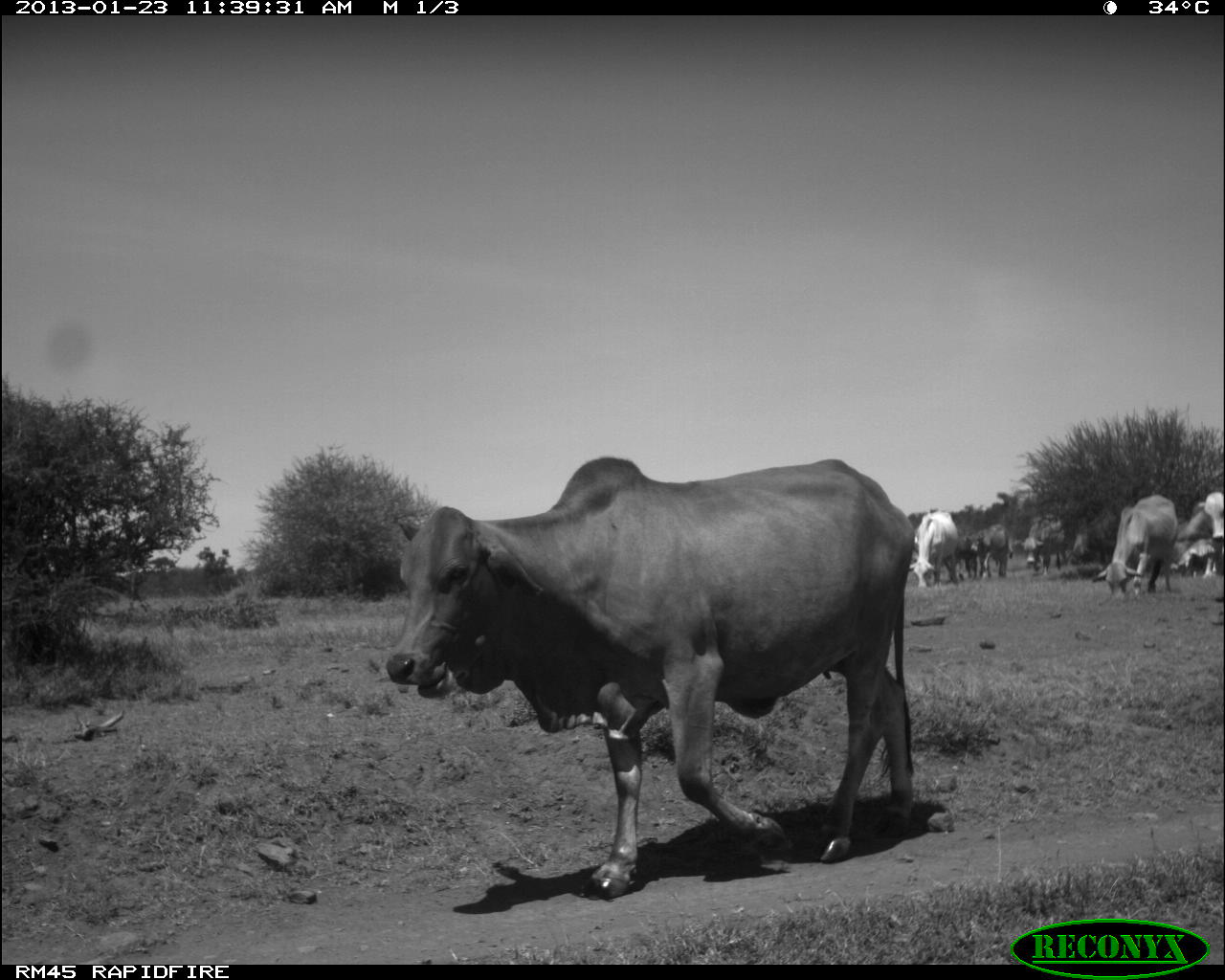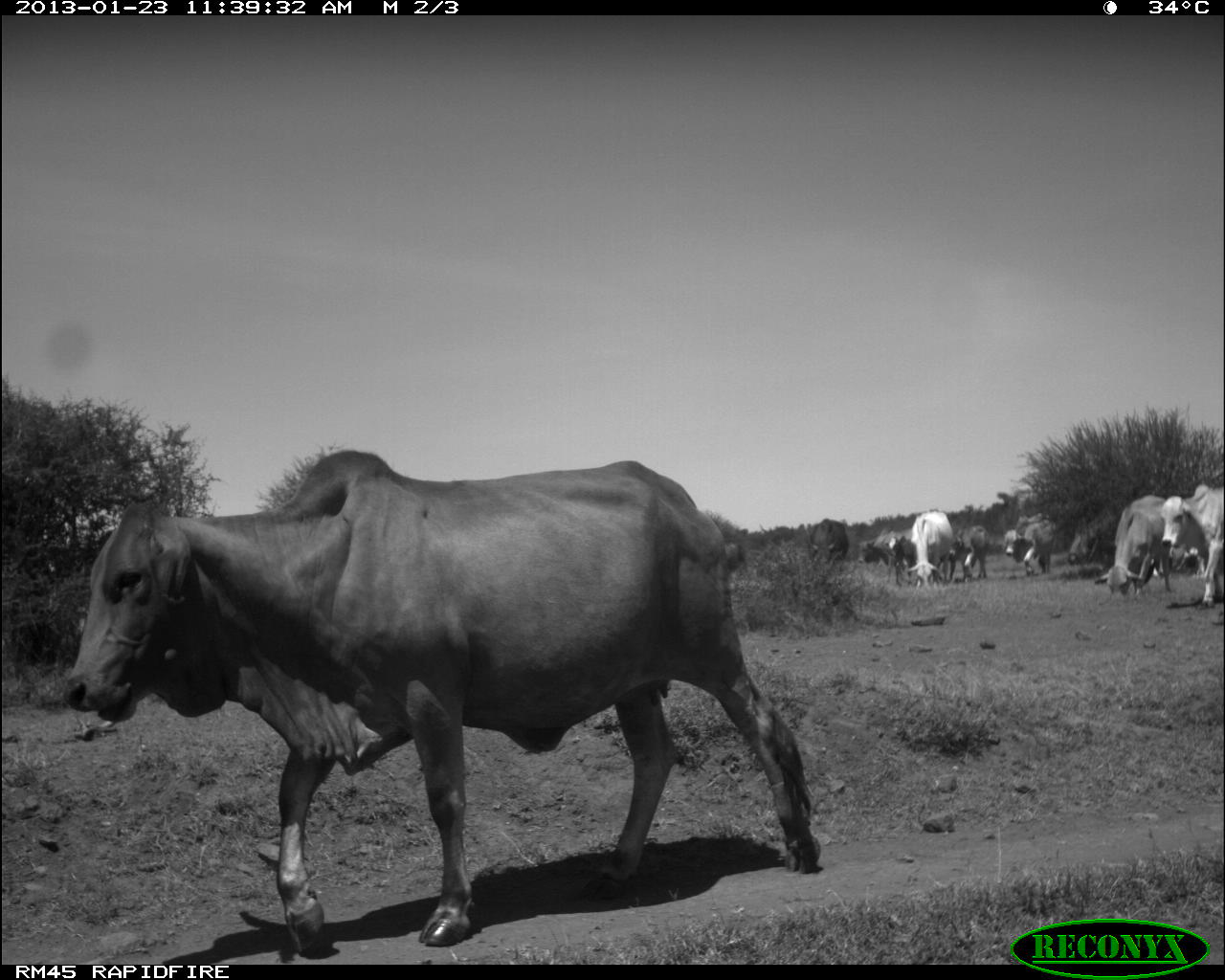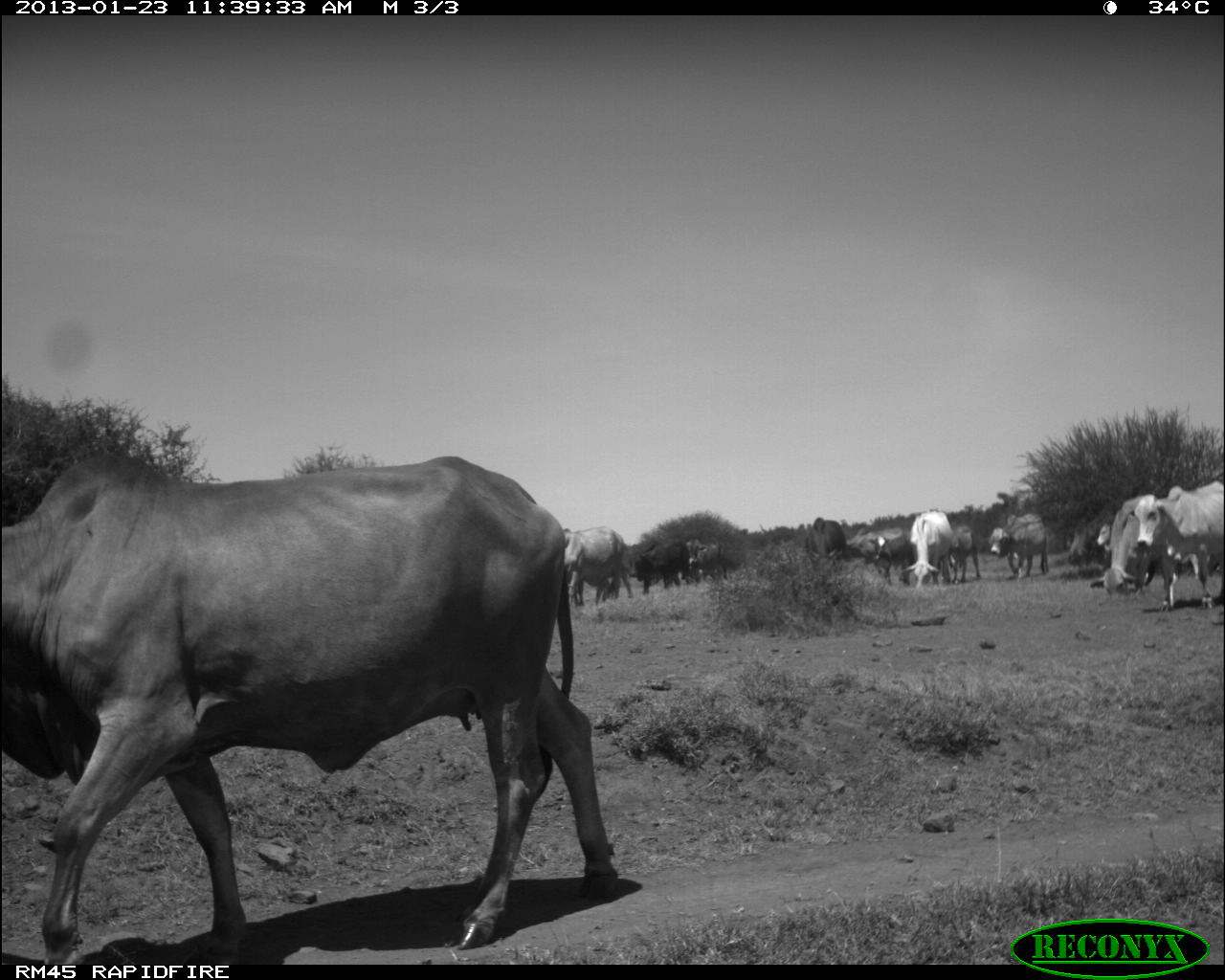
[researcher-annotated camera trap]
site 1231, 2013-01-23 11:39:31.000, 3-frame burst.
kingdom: Animalia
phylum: Chordata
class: Mammalia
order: Artiodactyla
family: Bovidae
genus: Bos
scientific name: Bos taurus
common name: domestic cattle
Bos taurus (domestic cattle), count 10.